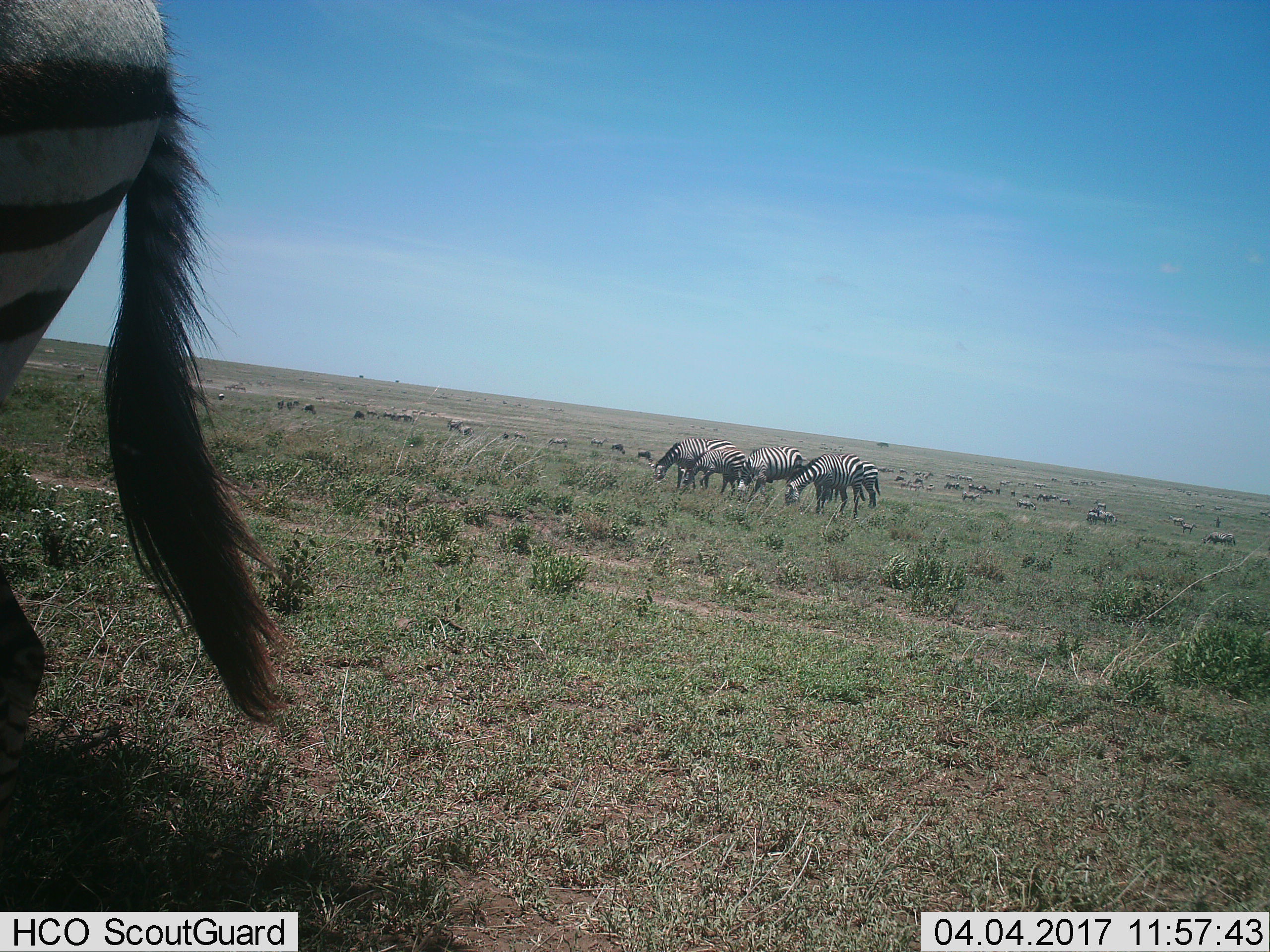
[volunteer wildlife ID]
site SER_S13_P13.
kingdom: Animalia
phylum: Chordata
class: Mammalia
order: Perissodactyla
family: Equidae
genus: Equus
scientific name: Equus quagga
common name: plains zebra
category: zebraplains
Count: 11-50.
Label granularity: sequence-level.